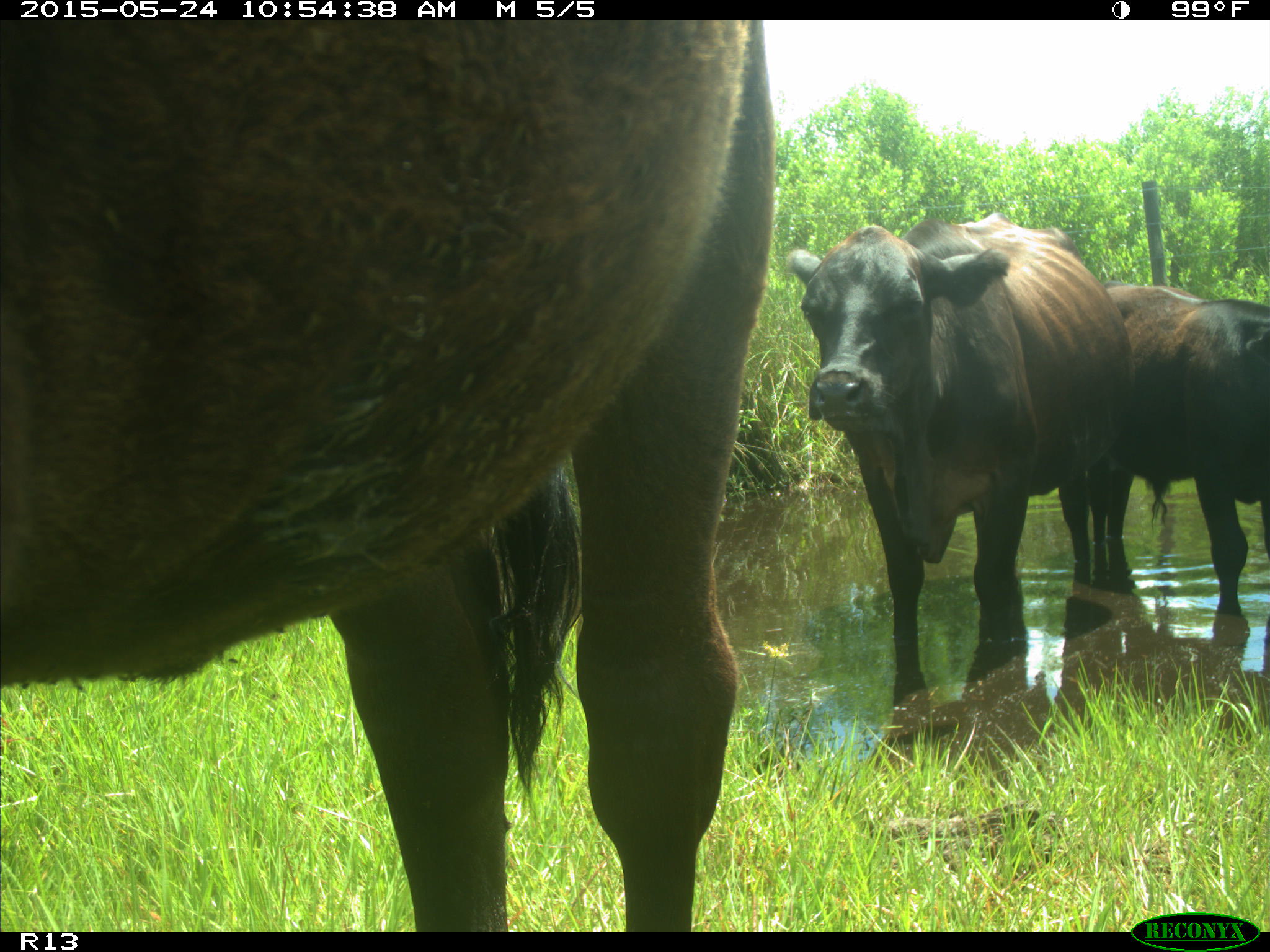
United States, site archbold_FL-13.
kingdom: Animalia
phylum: Chordata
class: Mammalia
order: Artiodactyla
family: Bovidae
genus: Bos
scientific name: Bos taurus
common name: domestic cow